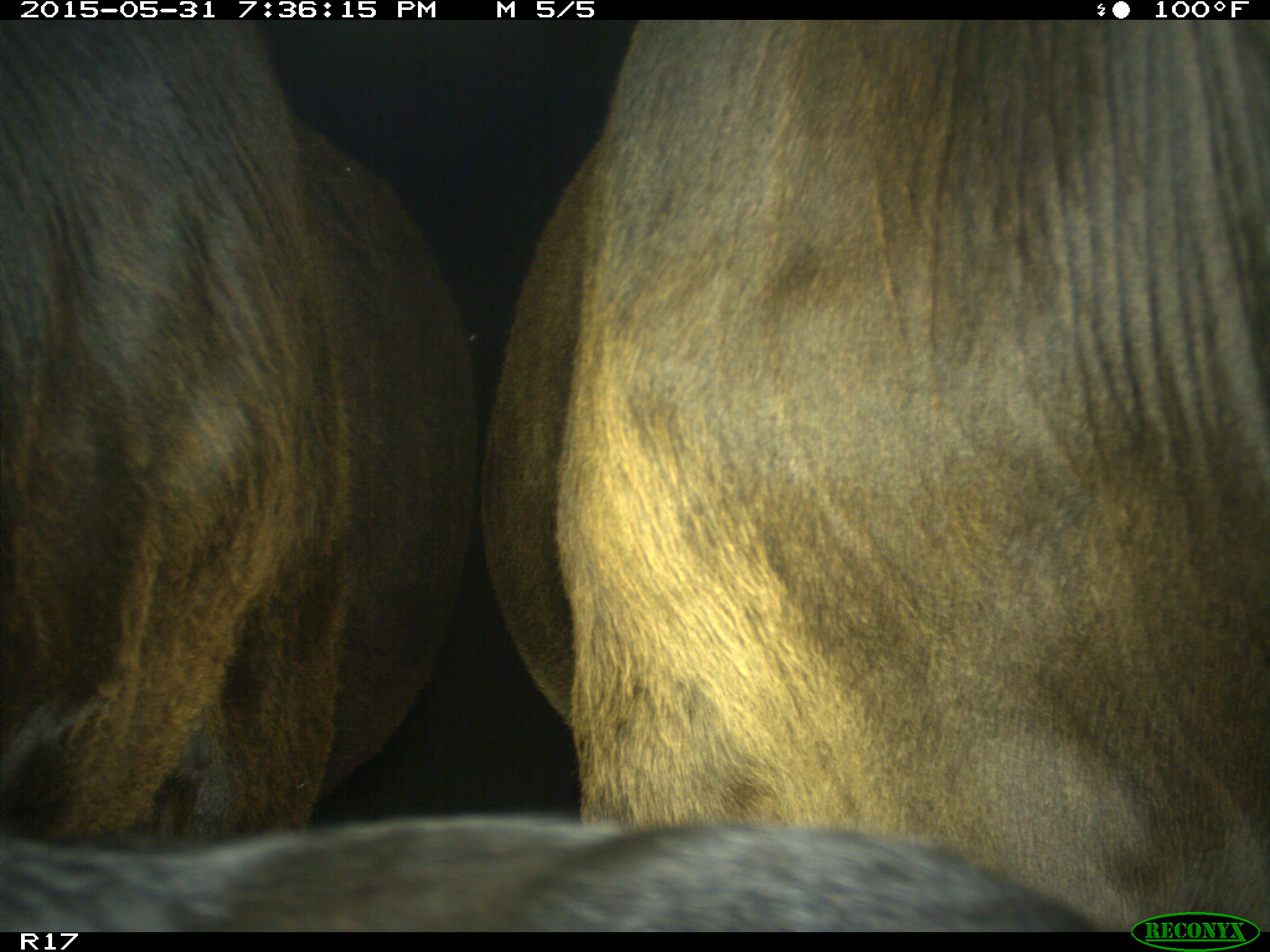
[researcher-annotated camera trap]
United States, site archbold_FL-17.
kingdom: Animalia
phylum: Chordata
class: Mammalia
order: Artiodactyla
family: Bovidae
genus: Bos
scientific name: Bos taurus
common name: domestic cow